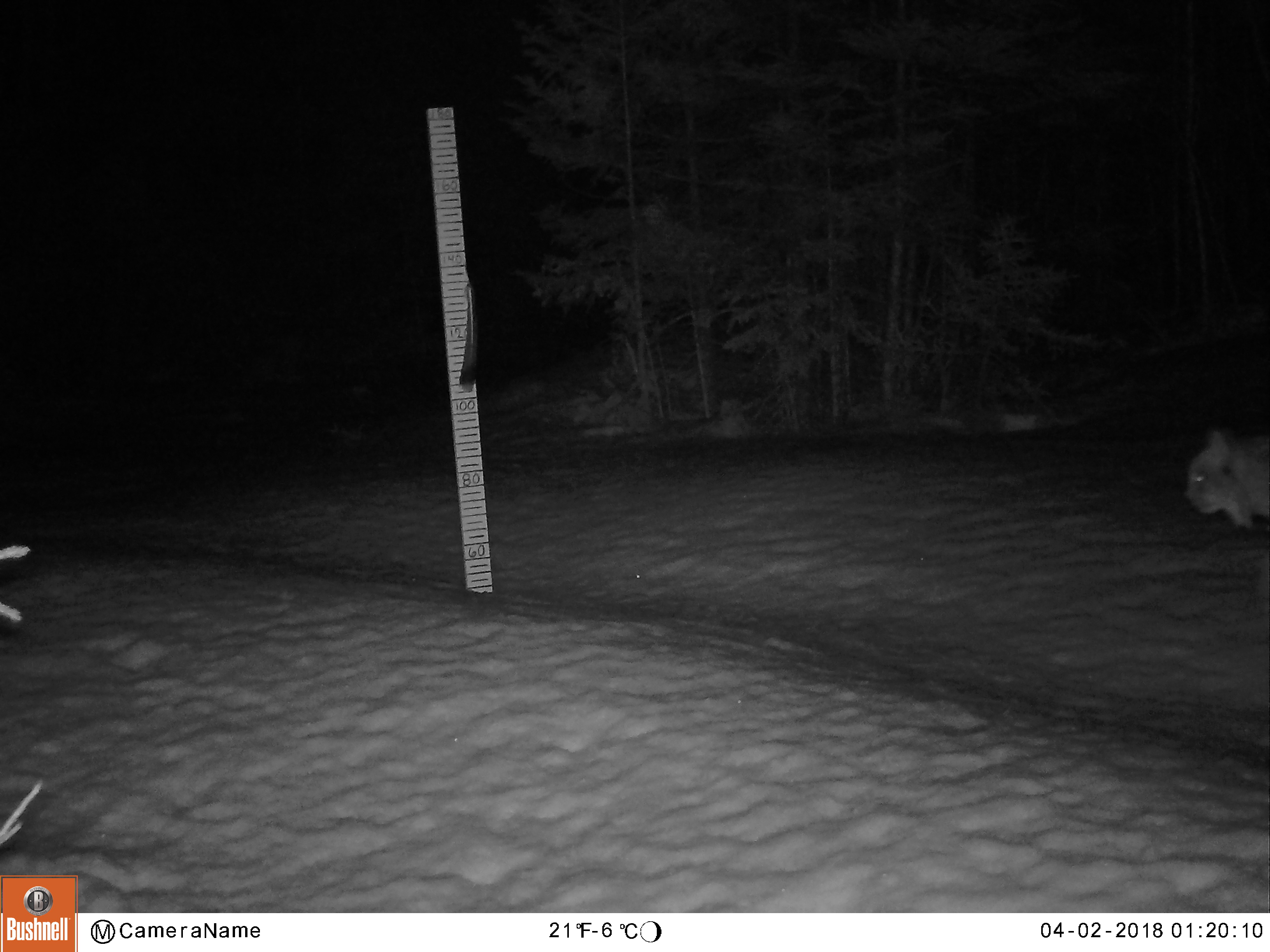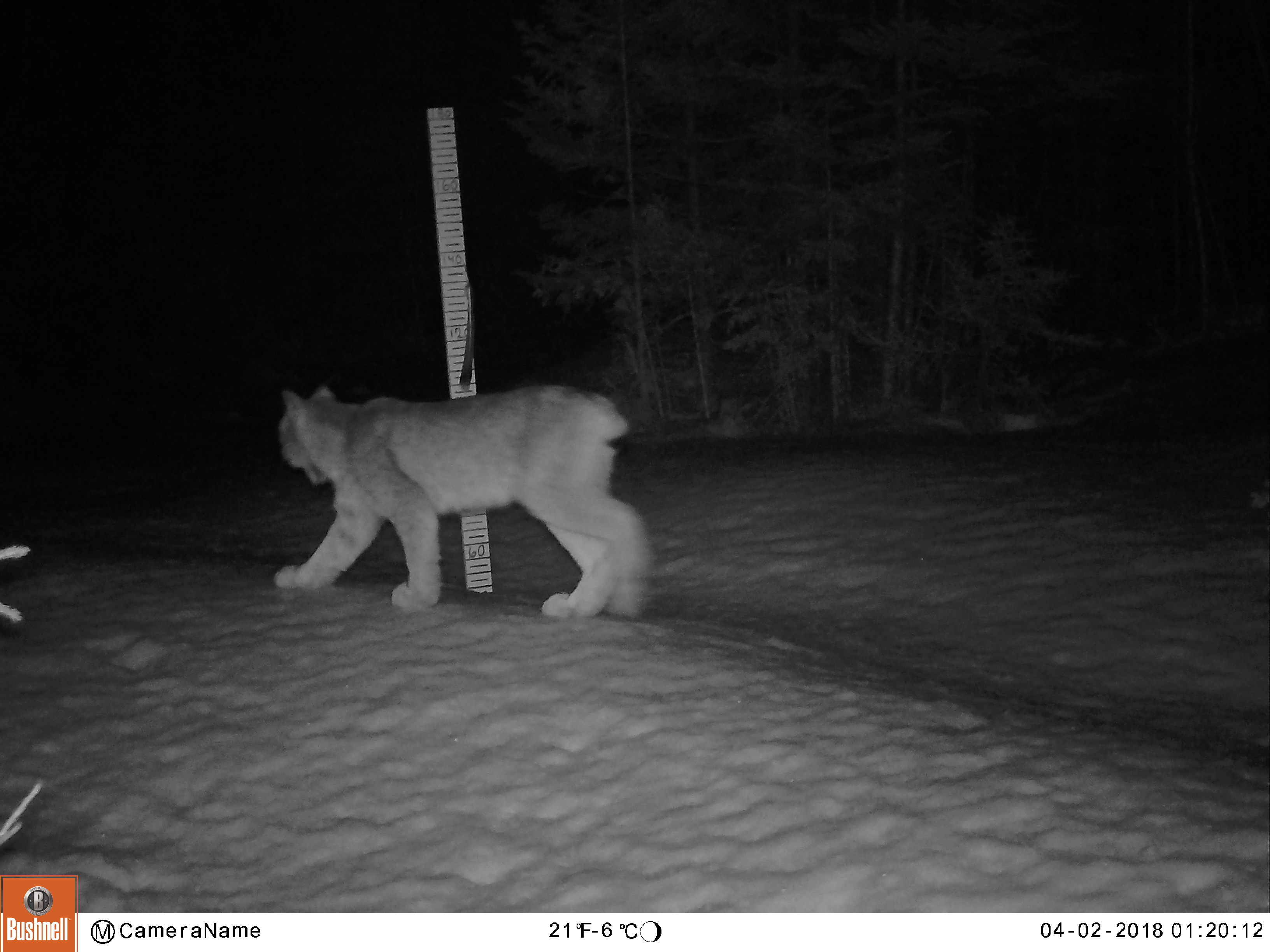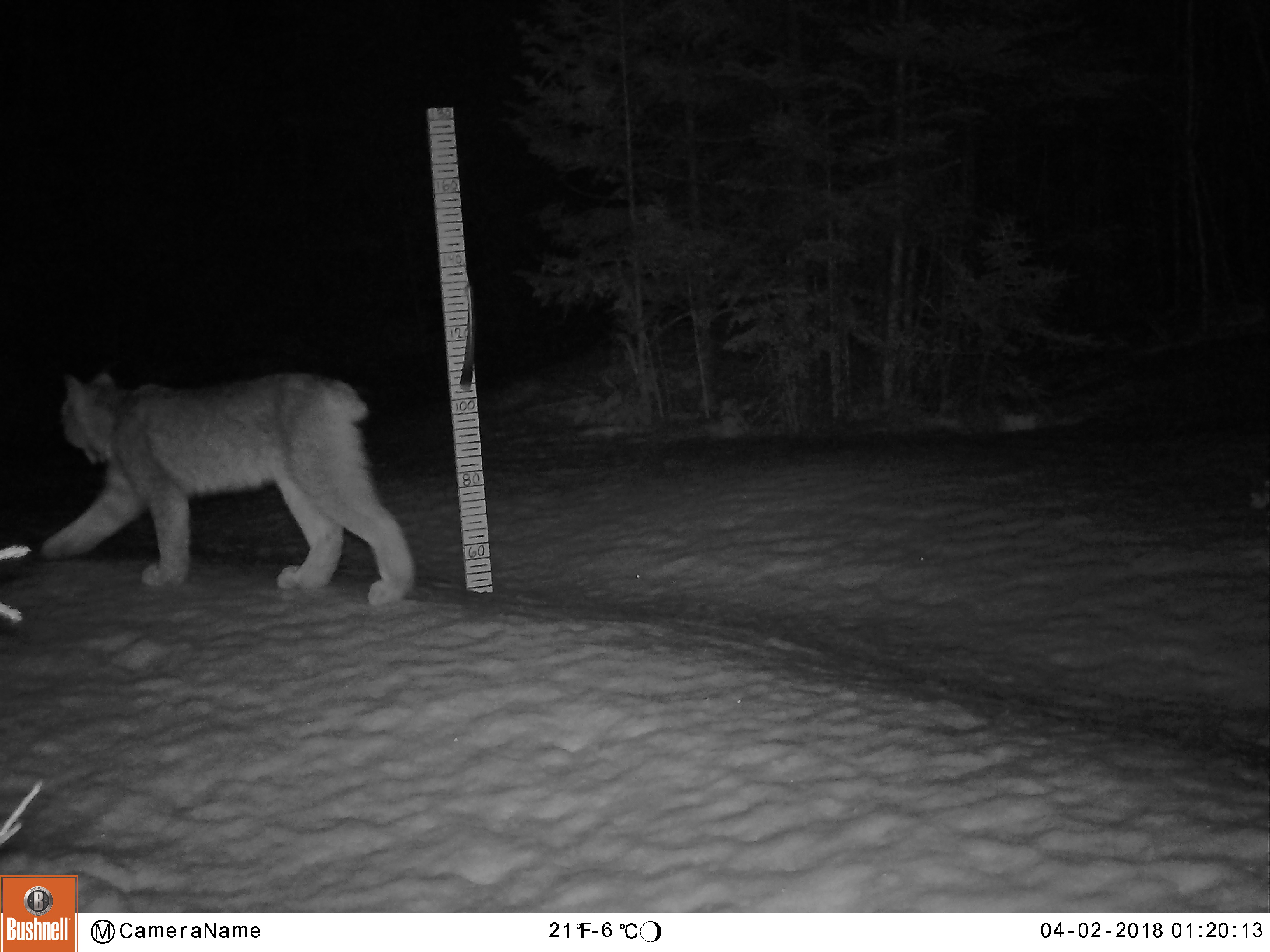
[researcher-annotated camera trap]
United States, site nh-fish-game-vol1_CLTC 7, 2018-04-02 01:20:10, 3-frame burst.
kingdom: Animalia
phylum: Chordata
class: Mammalia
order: Carnivora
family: Felidae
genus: Lynx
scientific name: Lynx canadensis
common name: canada lynx